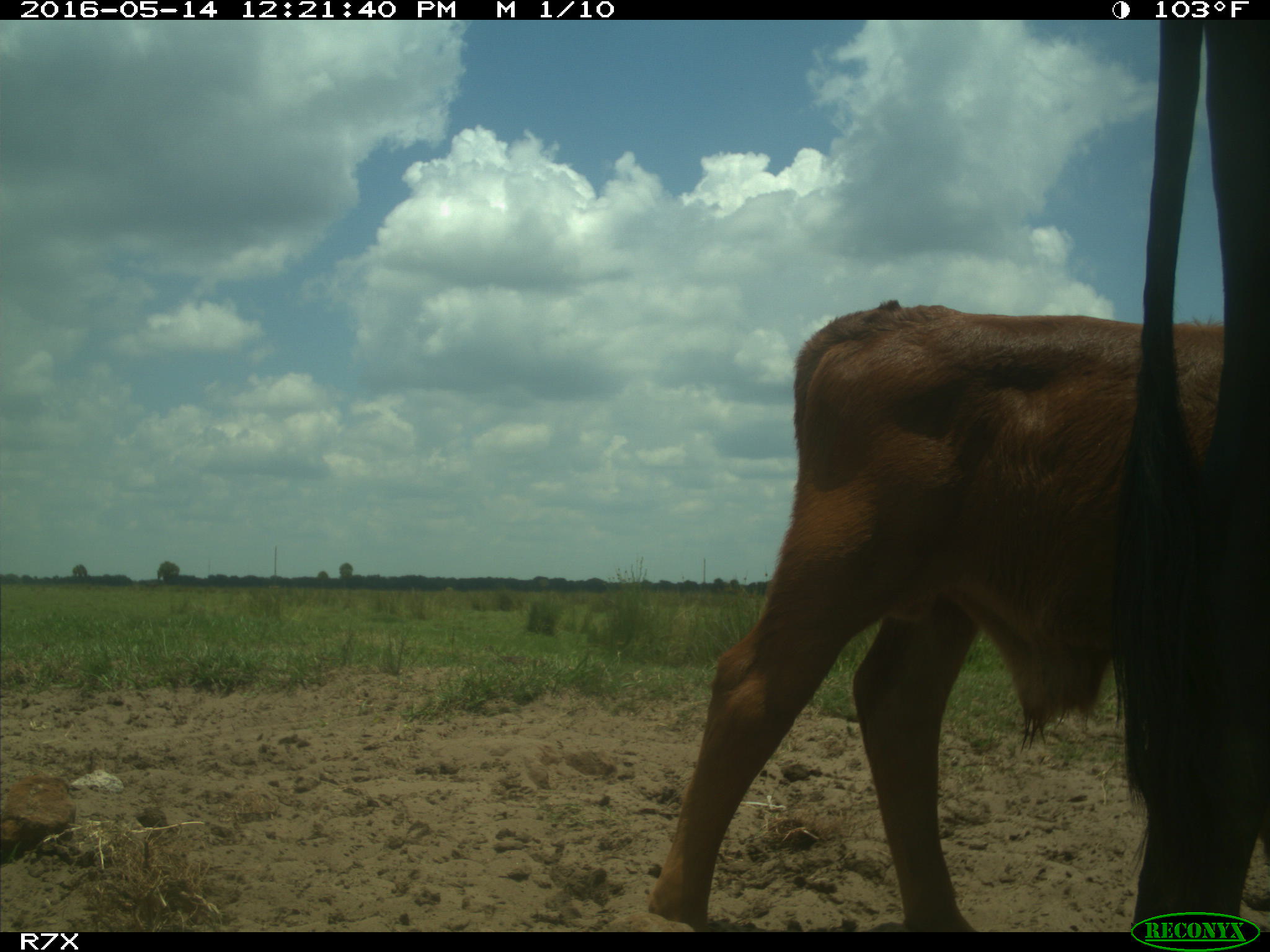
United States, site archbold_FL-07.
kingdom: Animalia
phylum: Chordata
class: Mammalia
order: Artiodactyla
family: Bovidae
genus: Bos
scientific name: Bos taurus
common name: domestic cow